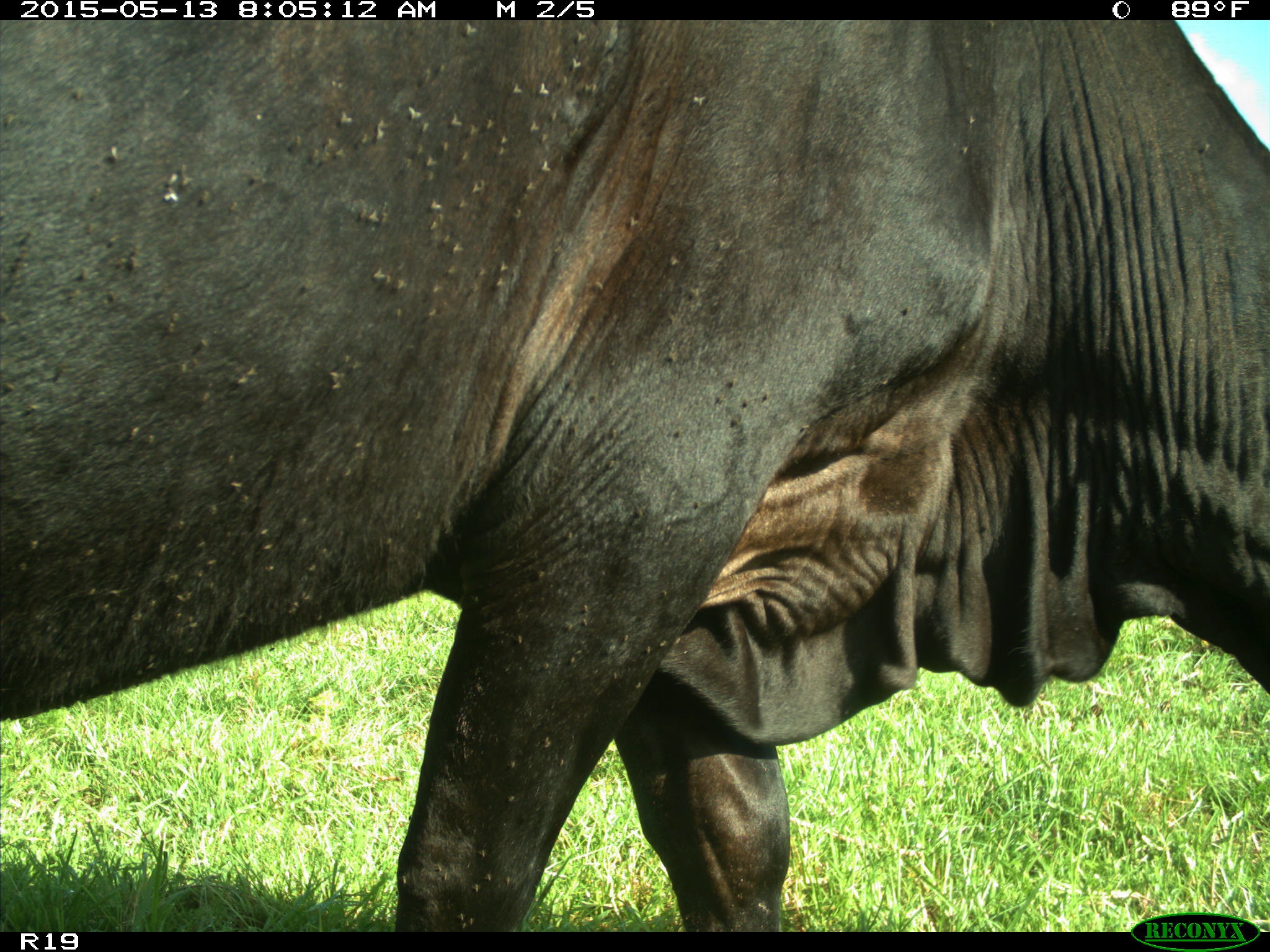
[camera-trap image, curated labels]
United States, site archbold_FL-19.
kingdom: Animalia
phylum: Chordata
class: Mammalia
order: Artiodactyla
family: Bovidae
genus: Bos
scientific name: Bos taurus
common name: domestic cow